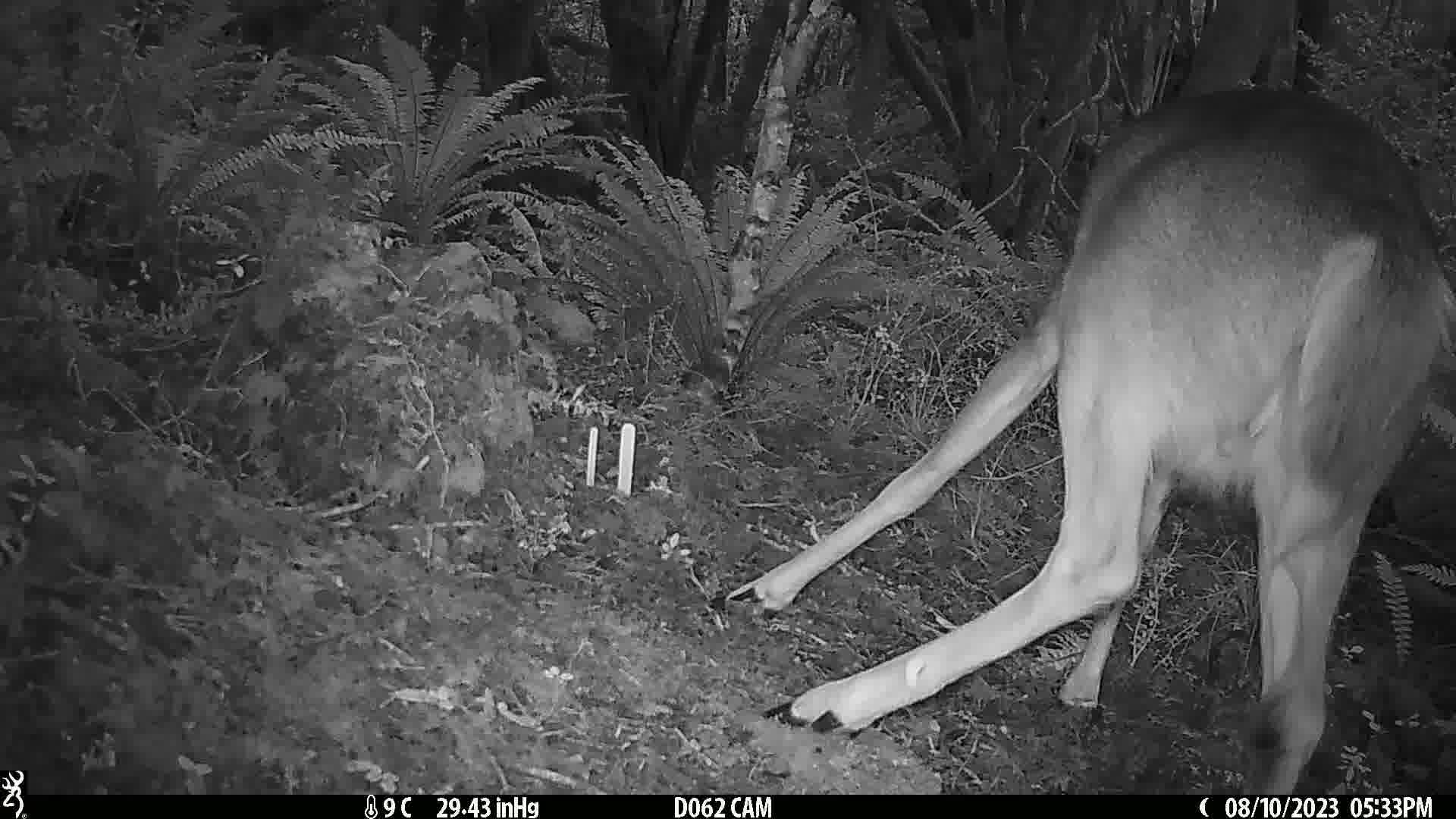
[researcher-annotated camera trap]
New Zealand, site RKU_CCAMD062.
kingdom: Animalia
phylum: Chordata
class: Mammalia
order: Artiodactyla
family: Cervidae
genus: Odocoileus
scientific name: Odocoileus virginianus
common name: white-tailed deer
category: white tailed deer